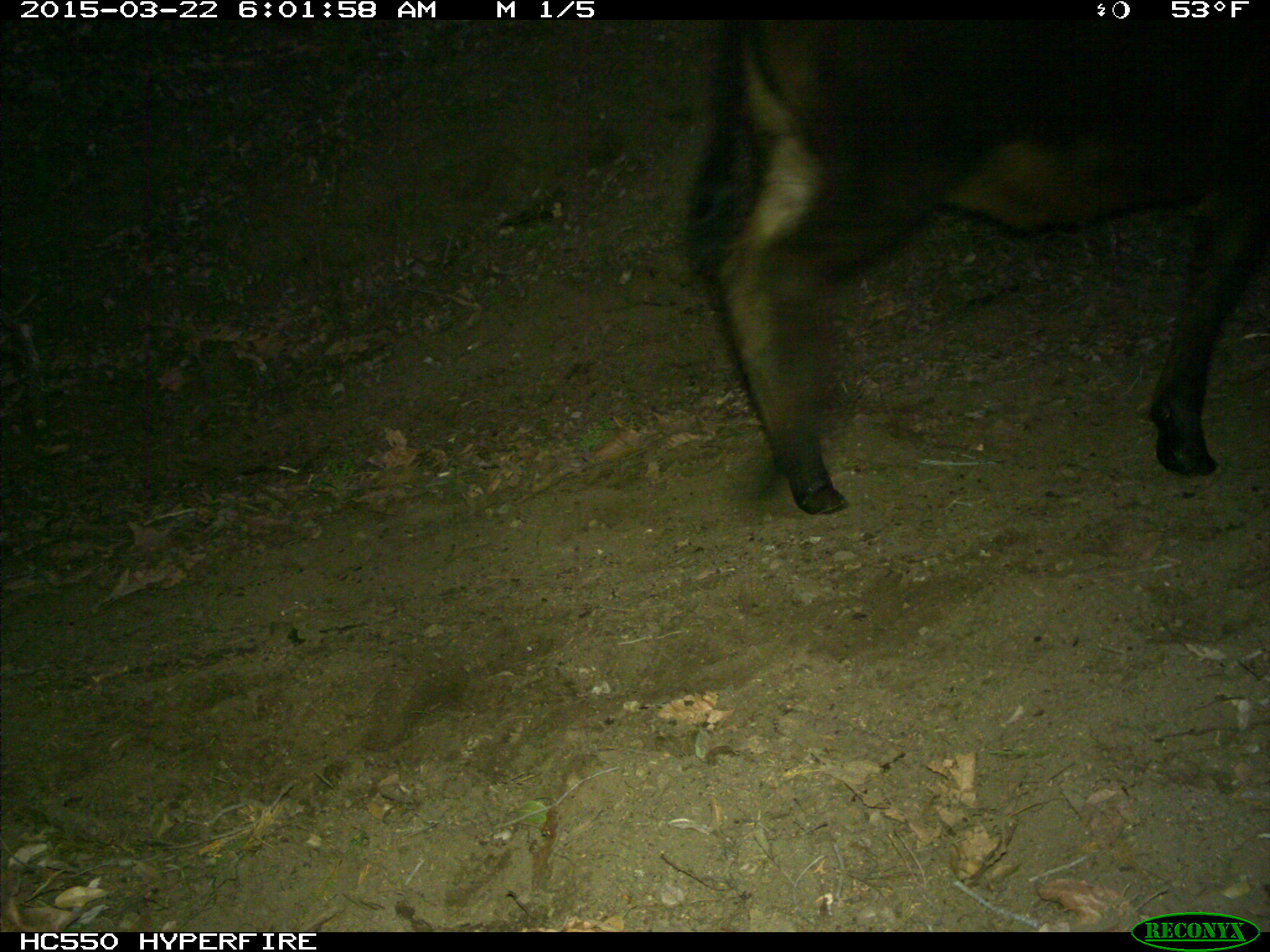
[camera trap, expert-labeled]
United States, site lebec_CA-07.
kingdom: Animalia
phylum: Chordata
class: Mammalia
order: Artiodactyla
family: Bovidae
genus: Bos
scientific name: Bos taurus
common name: domestic cow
Bos taurus (domestic cow).